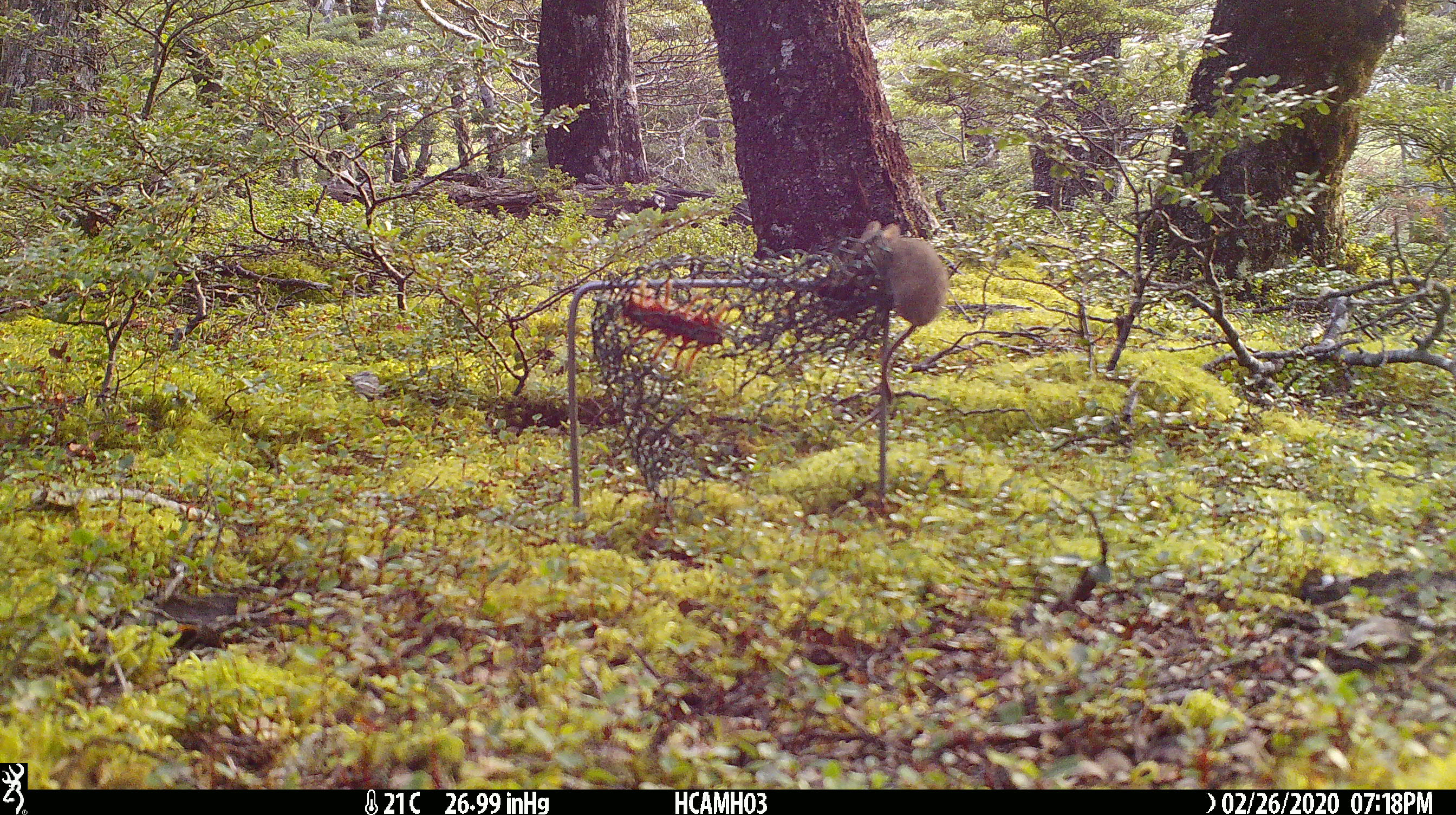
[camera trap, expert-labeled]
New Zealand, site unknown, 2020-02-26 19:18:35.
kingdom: Animalia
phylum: Chordata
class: Mammalia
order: Rodentia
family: Muridae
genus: Mus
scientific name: Mus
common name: mouse